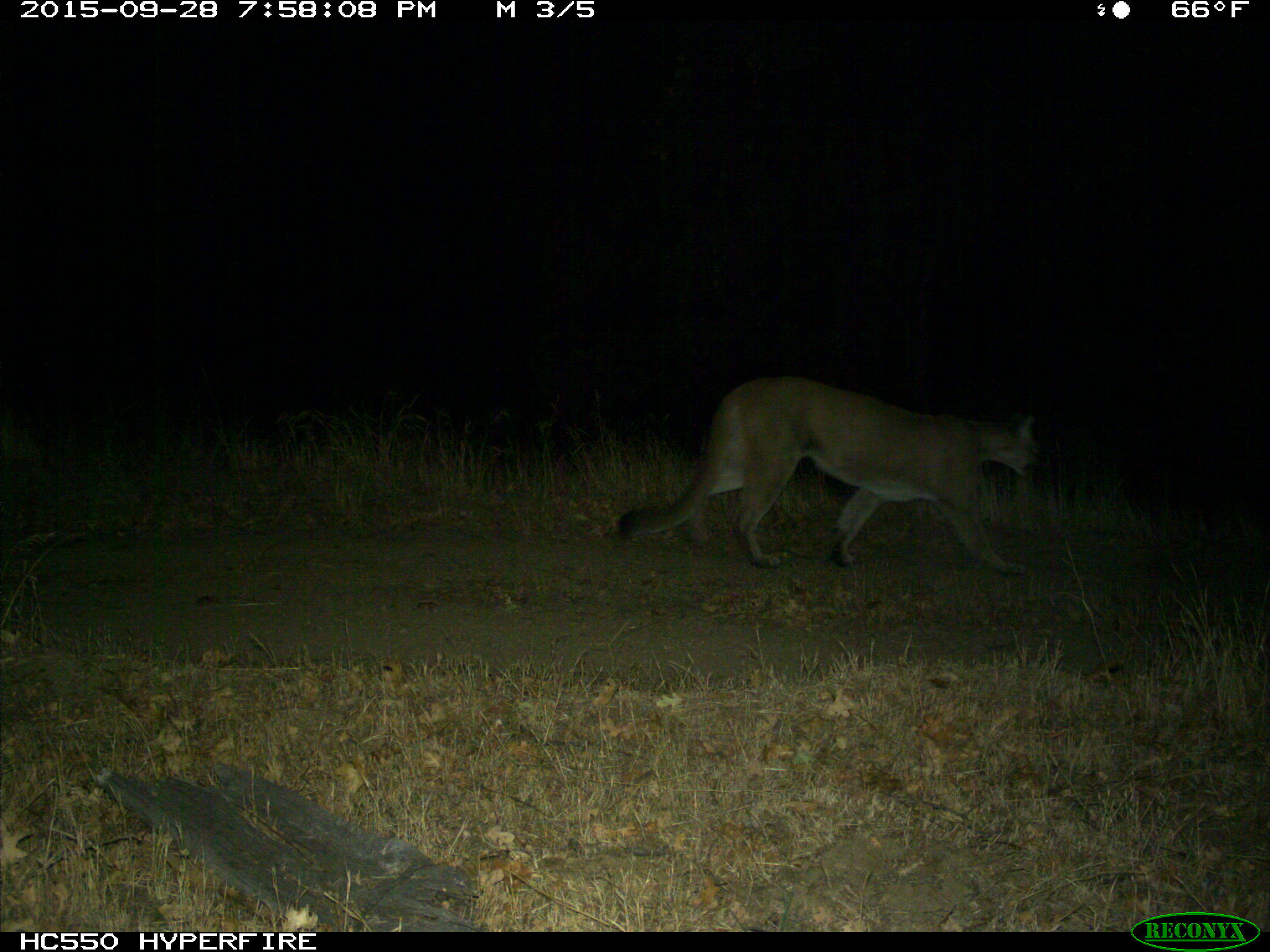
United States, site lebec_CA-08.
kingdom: Animalia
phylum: Chordata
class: Mammalia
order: Carnivora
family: Felidae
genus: Puma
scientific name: Puma concolor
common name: mountain lion